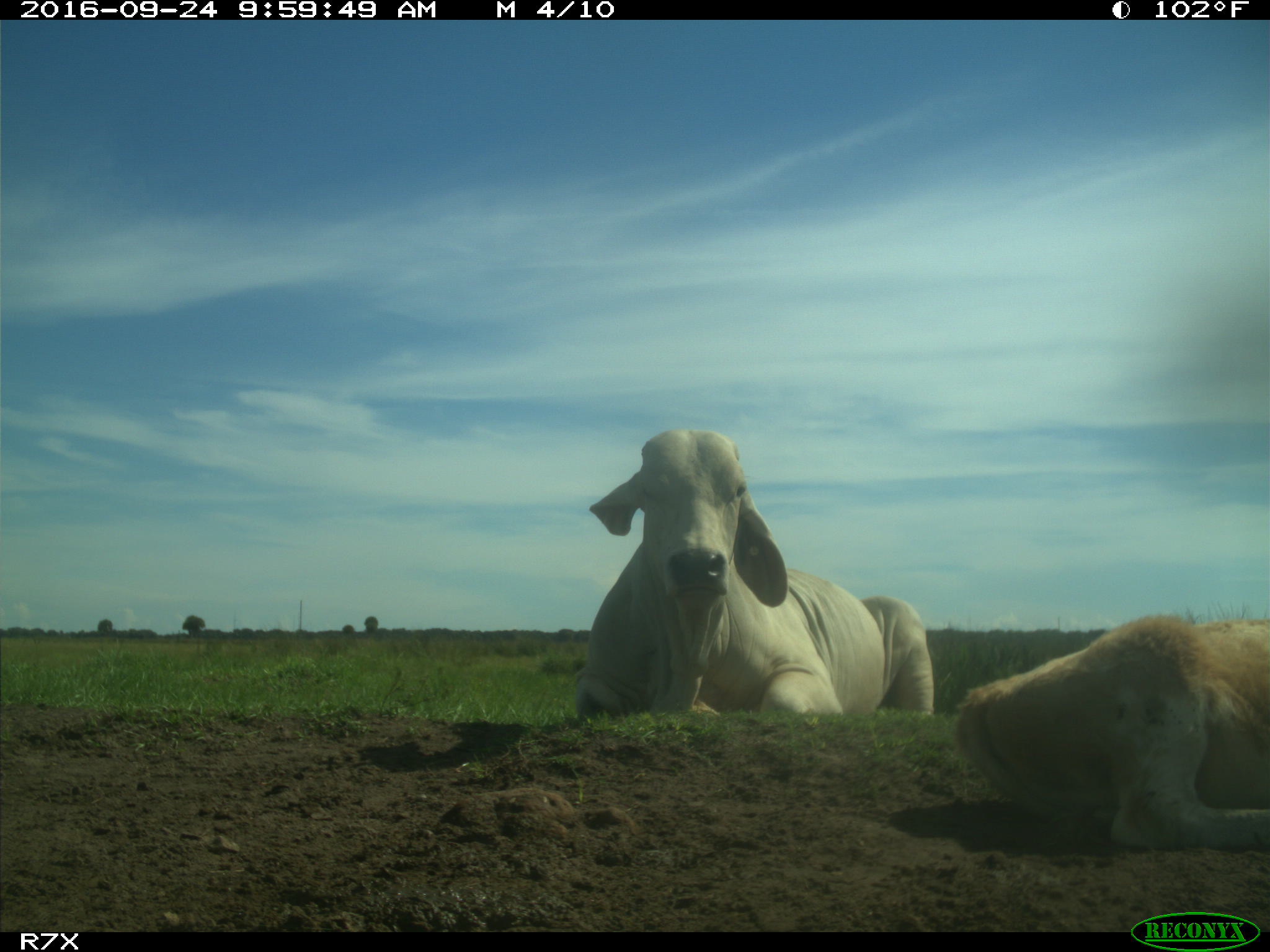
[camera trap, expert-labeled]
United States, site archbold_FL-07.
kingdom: Animalia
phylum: Chordata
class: Mammalia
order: Artiodactyla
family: Bovidae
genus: Bos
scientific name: Bos taurus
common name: domestic cow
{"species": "Bos taurus (domestic cow)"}